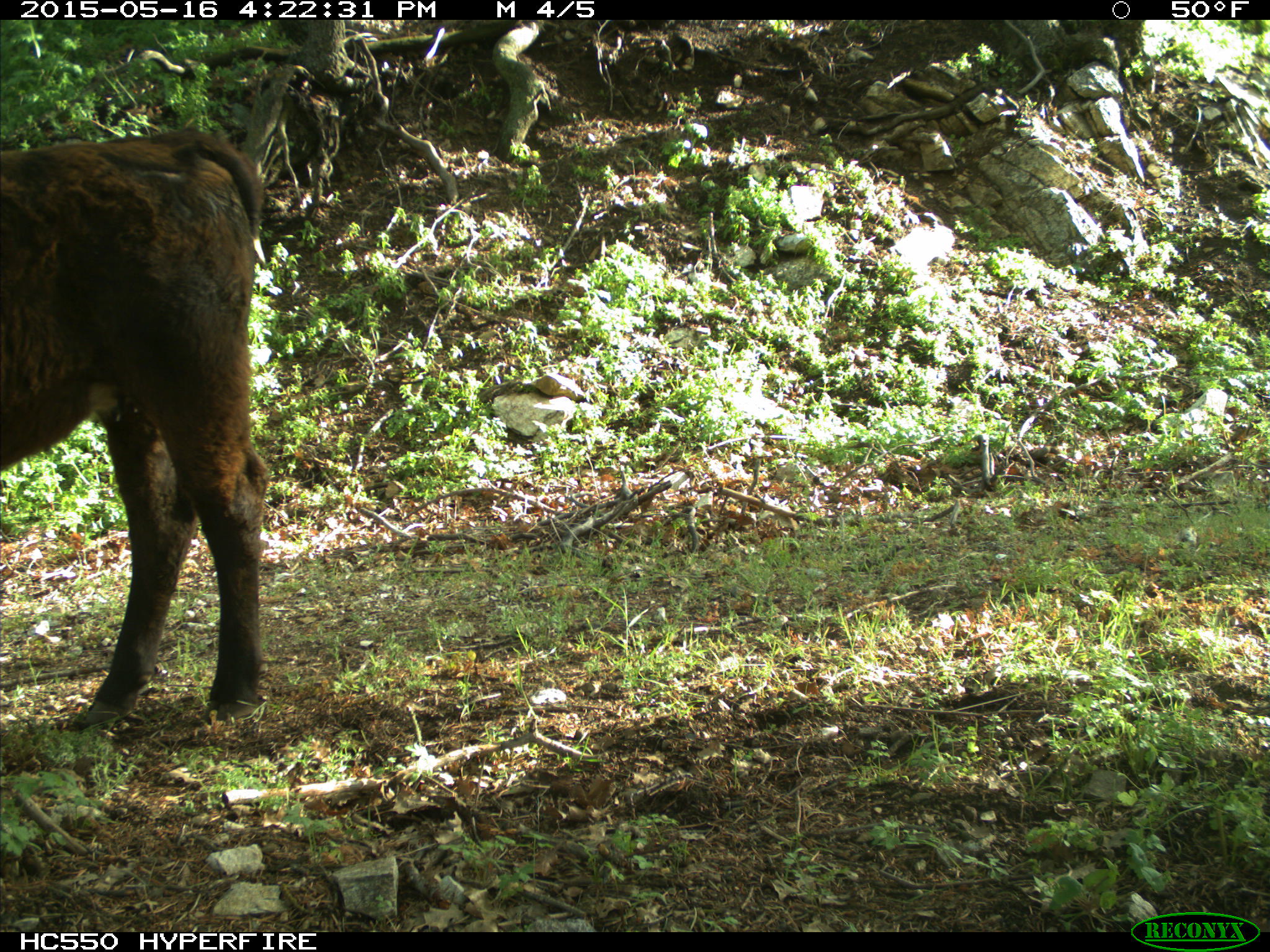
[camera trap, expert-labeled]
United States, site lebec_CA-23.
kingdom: Animalia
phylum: Chordata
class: Mammalia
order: Artiodactyla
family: Bovidae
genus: Bos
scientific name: Bos taurus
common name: domestic cow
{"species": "Bos taurus (domestic cow)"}